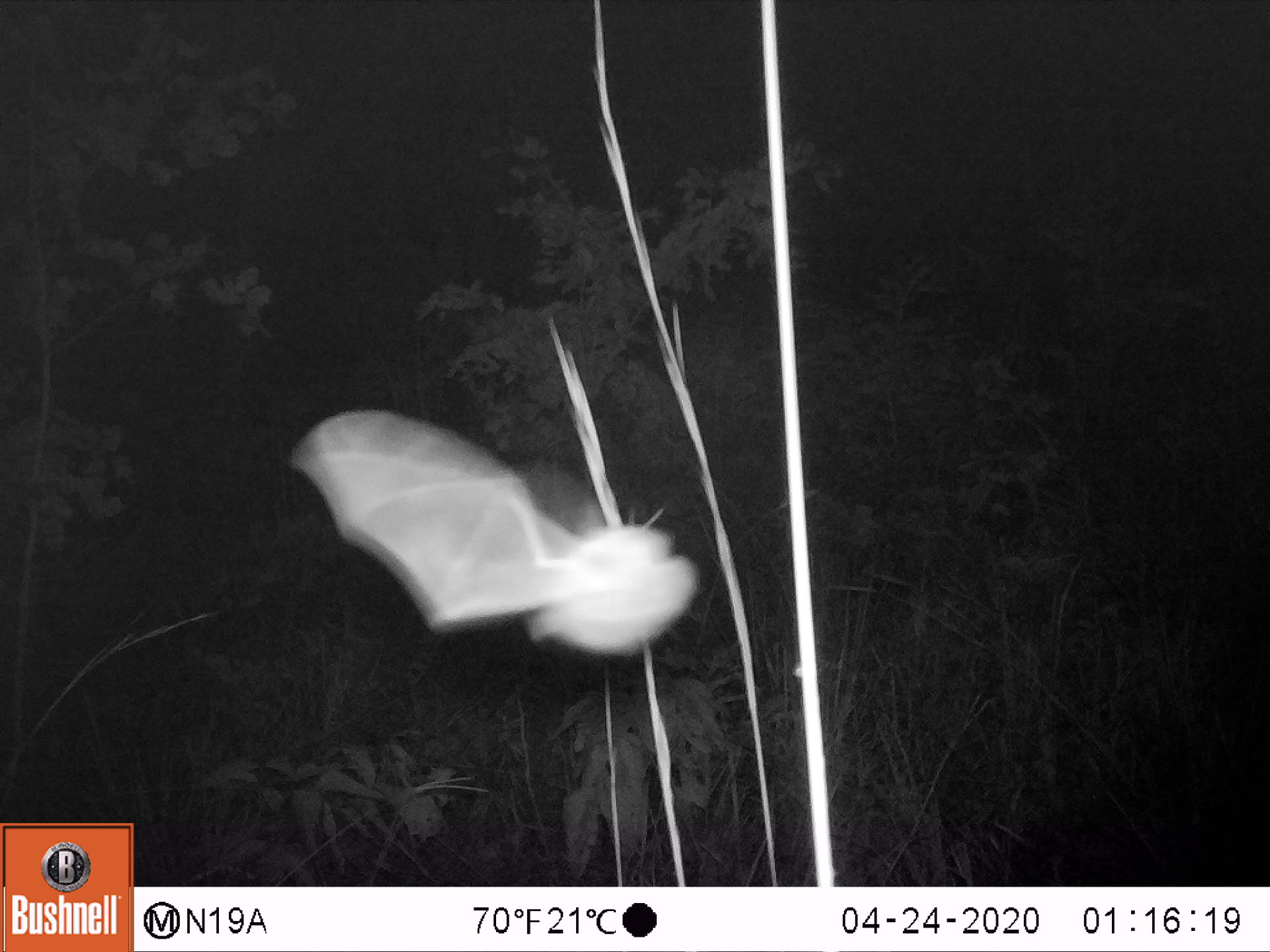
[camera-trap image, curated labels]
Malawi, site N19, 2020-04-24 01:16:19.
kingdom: Animalia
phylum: Chordata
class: Mammalia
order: Chiroptera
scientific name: Chiroptera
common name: bat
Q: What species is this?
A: Bat (Chiroptera).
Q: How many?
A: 1.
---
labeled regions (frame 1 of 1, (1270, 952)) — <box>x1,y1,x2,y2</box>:
bat: <box>285,406,693,670</box>